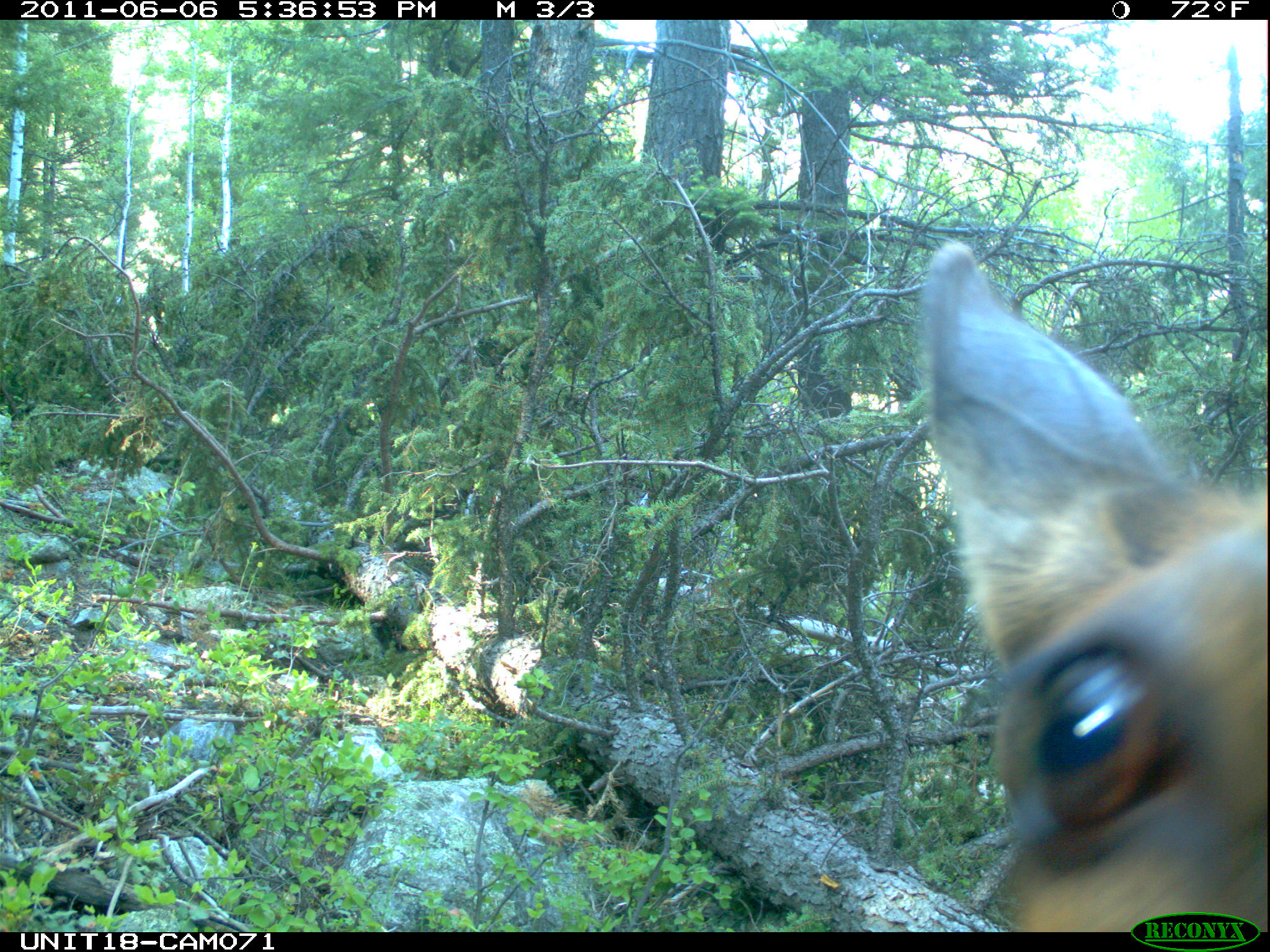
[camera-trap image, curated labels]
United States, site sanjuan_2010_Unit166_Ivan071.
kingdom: Animalia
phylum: Chordata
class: Mammalia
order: Artiodactyla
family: Cervidae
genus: Cervus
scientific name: Cervus elaphus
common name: red deer